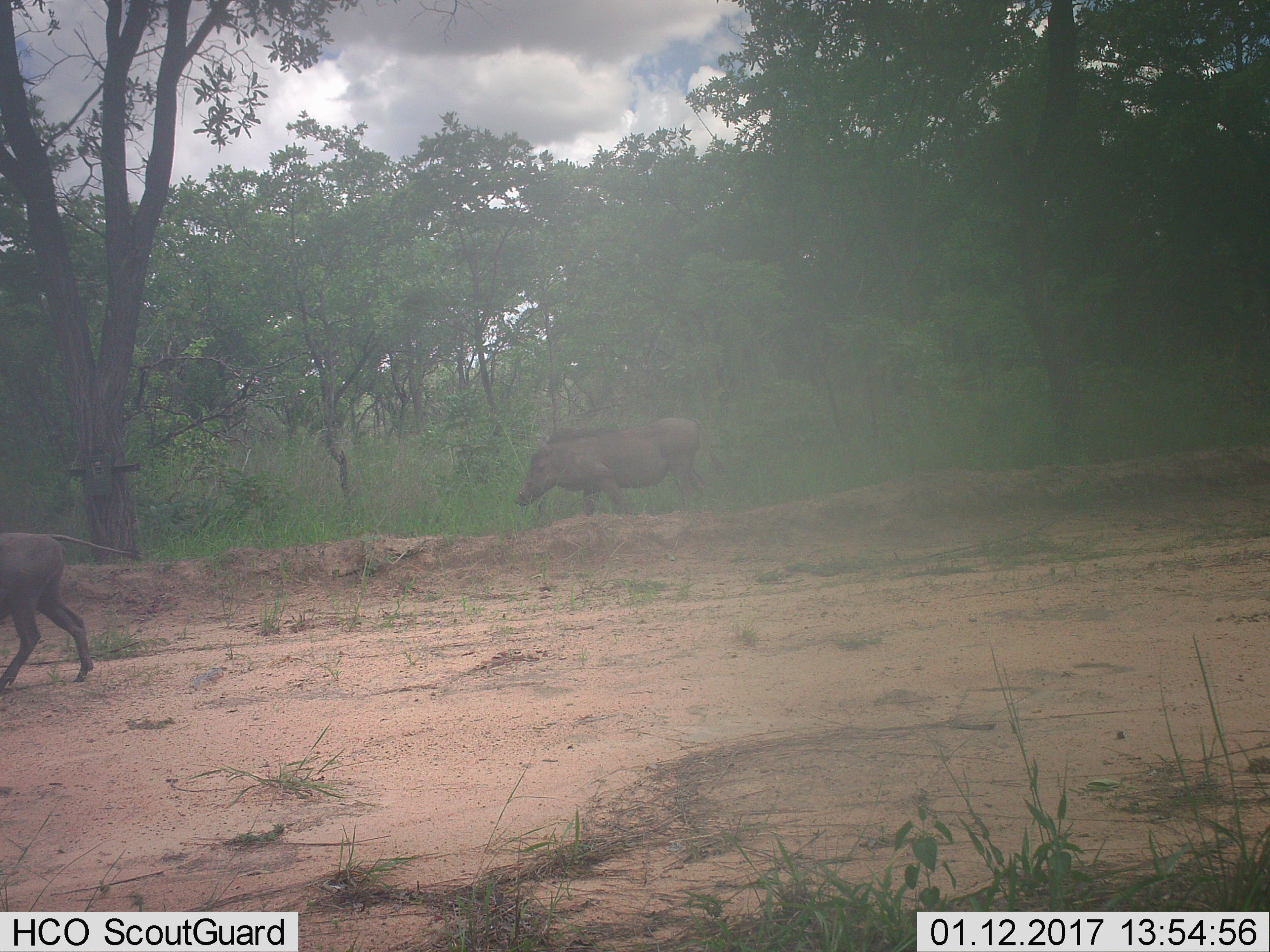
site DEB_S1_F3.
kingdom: Animalia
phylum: Chordata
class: Mammalia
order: Artiodactyla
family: Suidae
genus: Phacochoerus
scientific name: Phacochoerus africanus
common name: warthog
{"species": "warthog (Phacochoerus africanus)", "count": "2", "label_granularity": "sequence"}